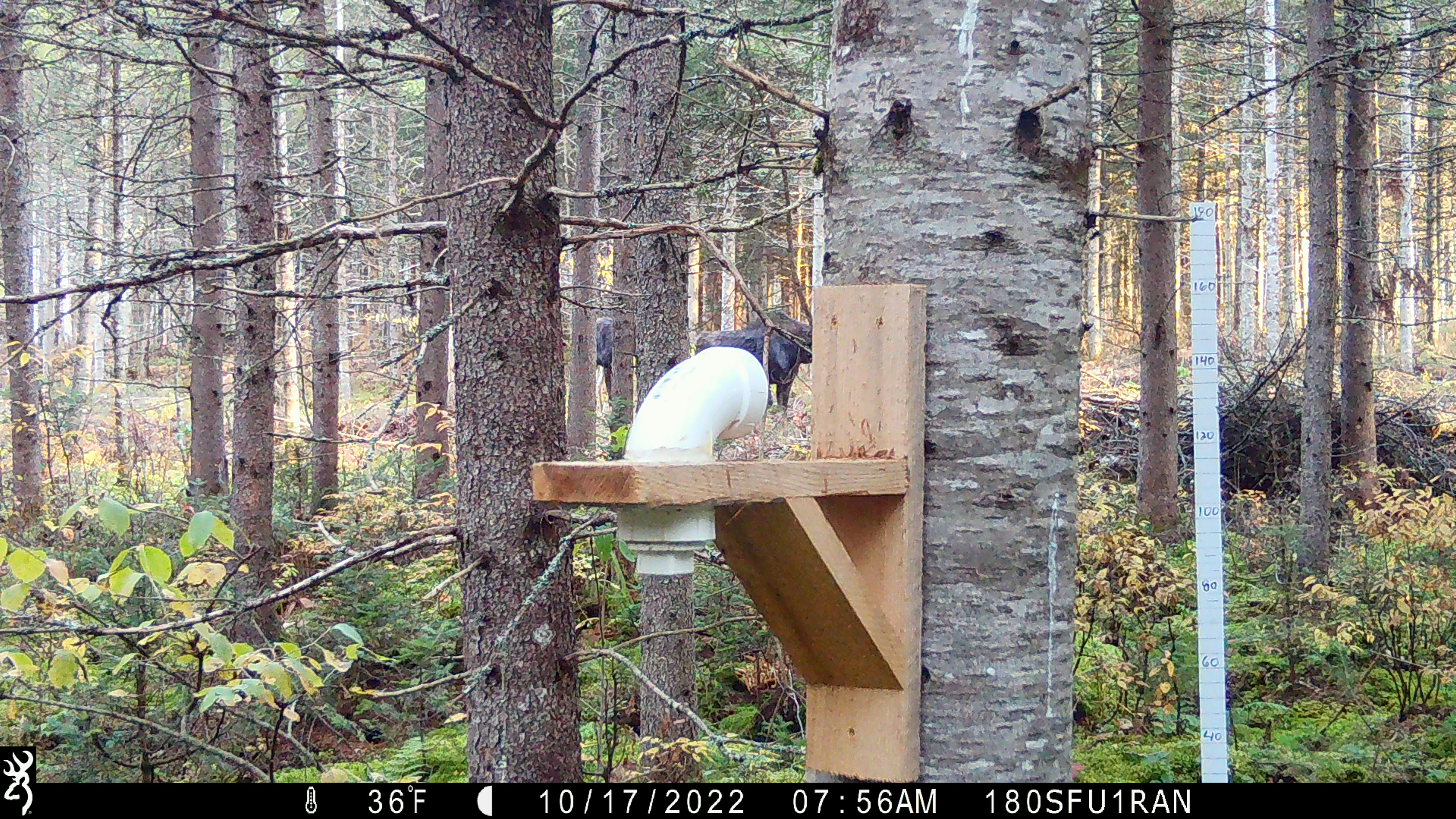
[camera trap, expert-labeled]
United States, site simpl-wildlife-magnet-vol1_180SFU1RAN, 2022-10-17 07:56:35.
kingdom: Animalia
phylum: Chordata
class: Mammalia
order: Artiodactyla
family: Cervidae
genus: Alces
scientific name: Alces alces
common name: moose